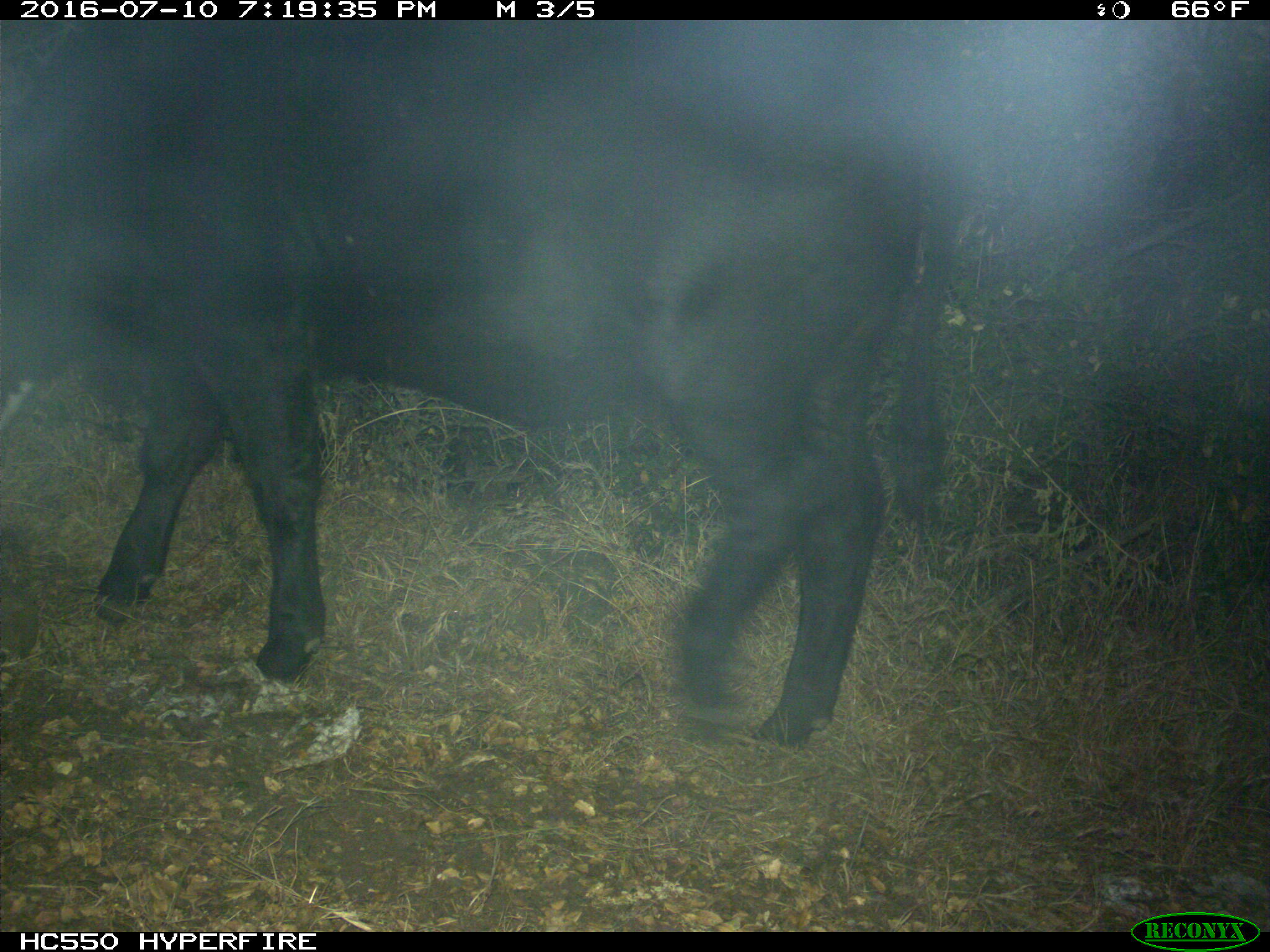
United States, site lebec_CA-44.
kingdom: Animalia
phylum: Chordata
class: Mammalia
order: Artiodactyla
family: Bovidae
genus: Bos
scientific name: Bos taurus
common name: domestic cow